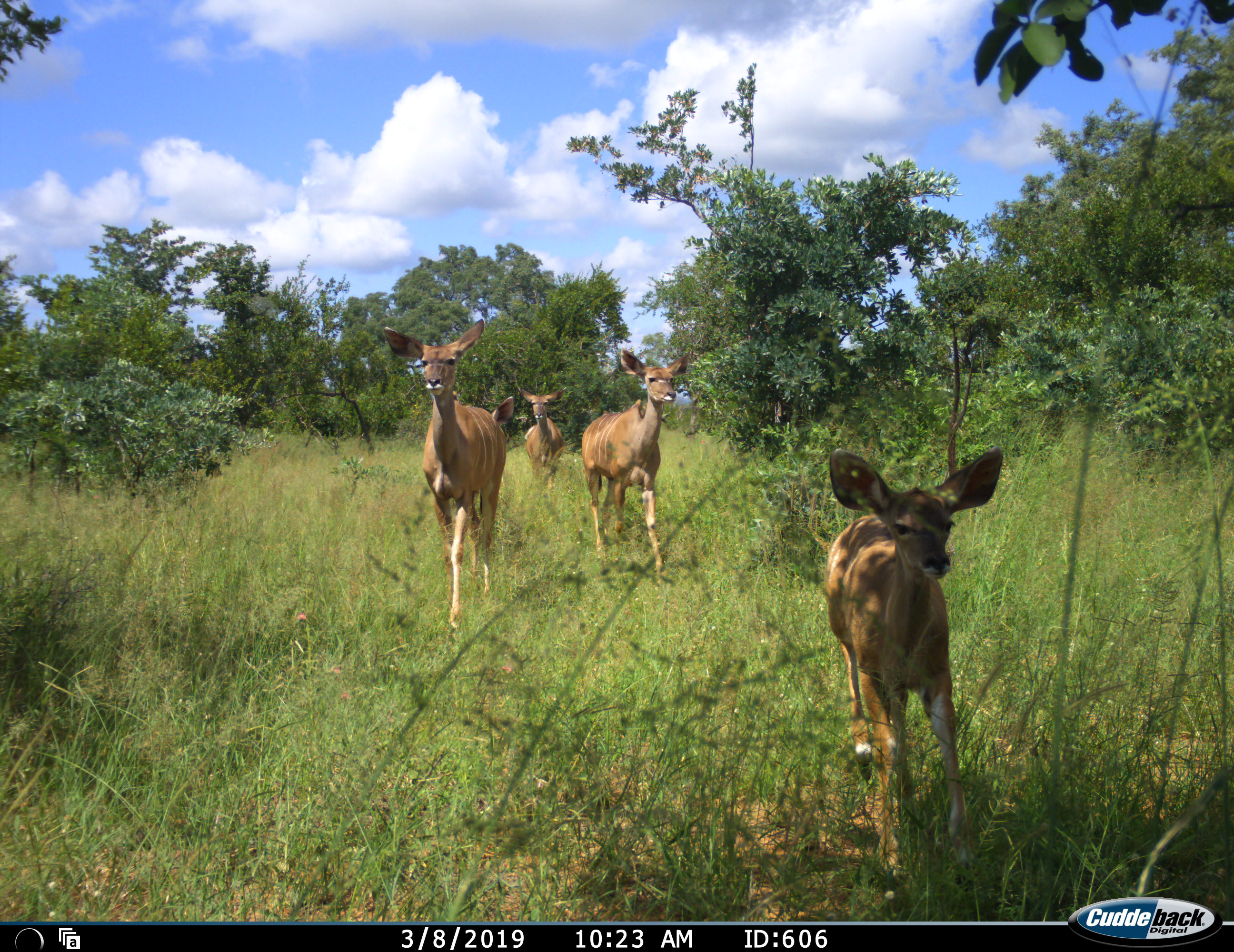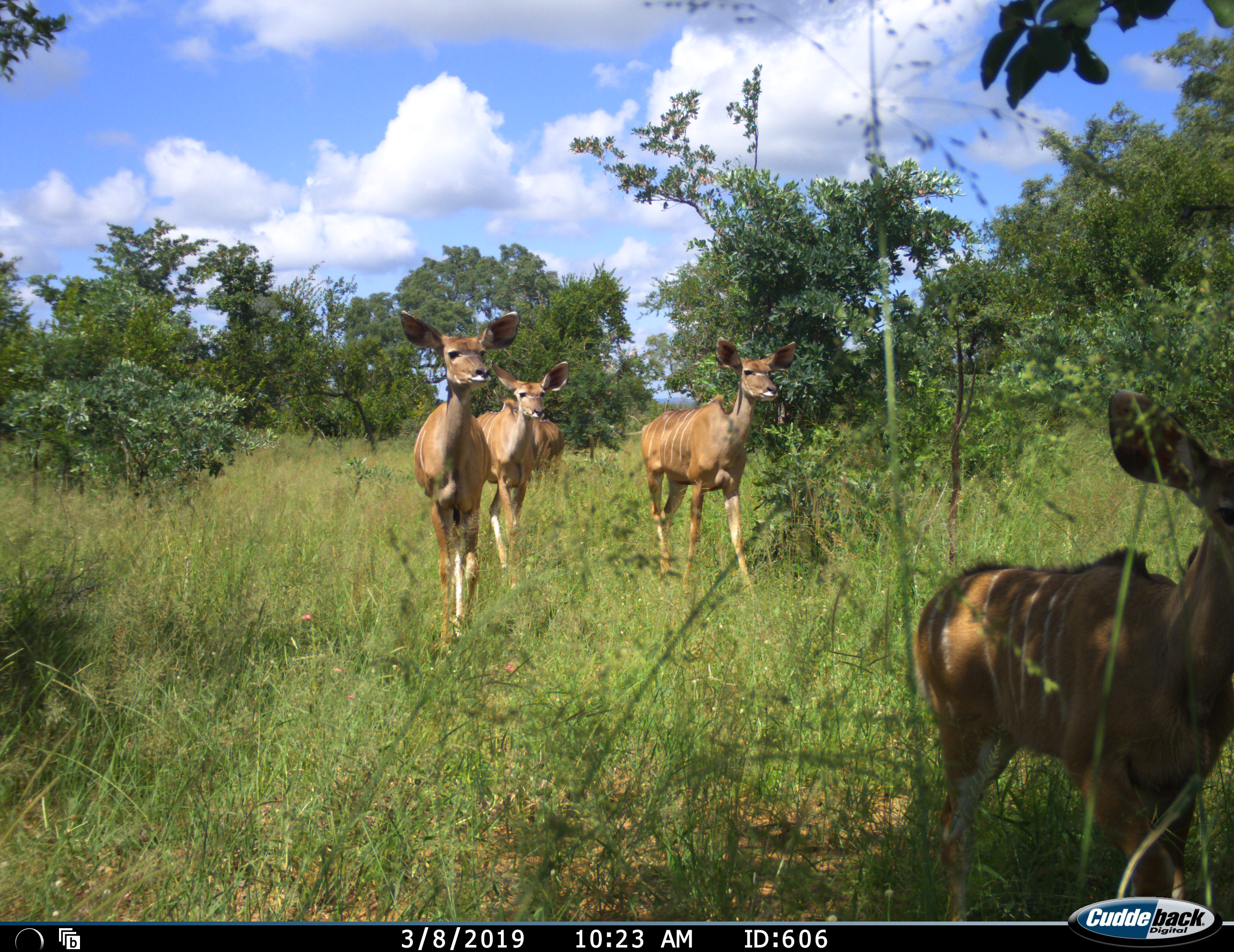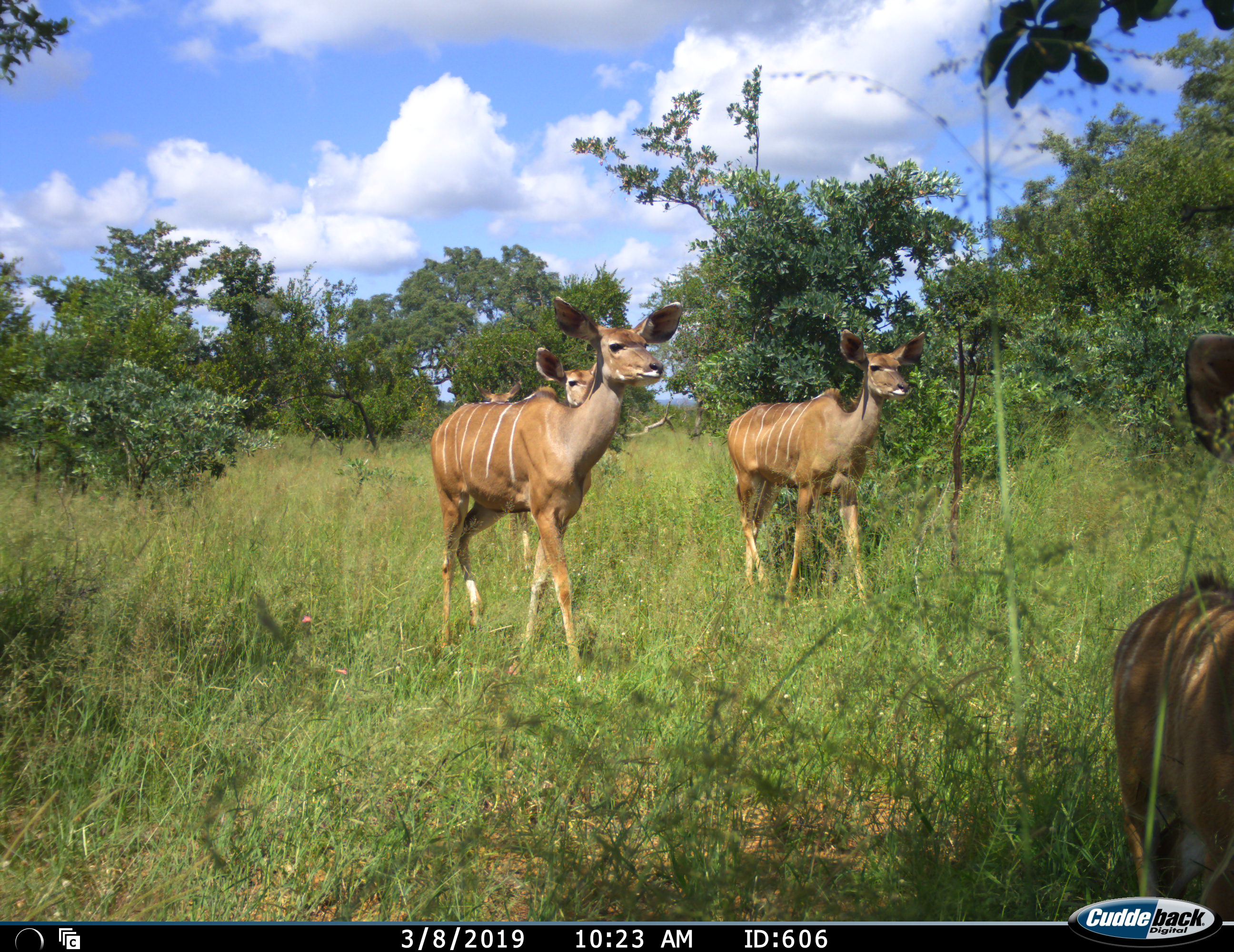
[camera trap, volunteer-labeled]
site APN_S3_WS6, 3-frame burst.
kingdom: Animalia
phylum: Chordata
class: Mammalia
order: Artiodactyla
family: Bovidae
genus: Tragelaphus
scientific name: Tragelaphus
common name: kudu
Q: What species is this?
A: Kudu (Tragelaphus).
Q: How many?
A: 5.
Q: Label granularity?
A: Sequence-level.